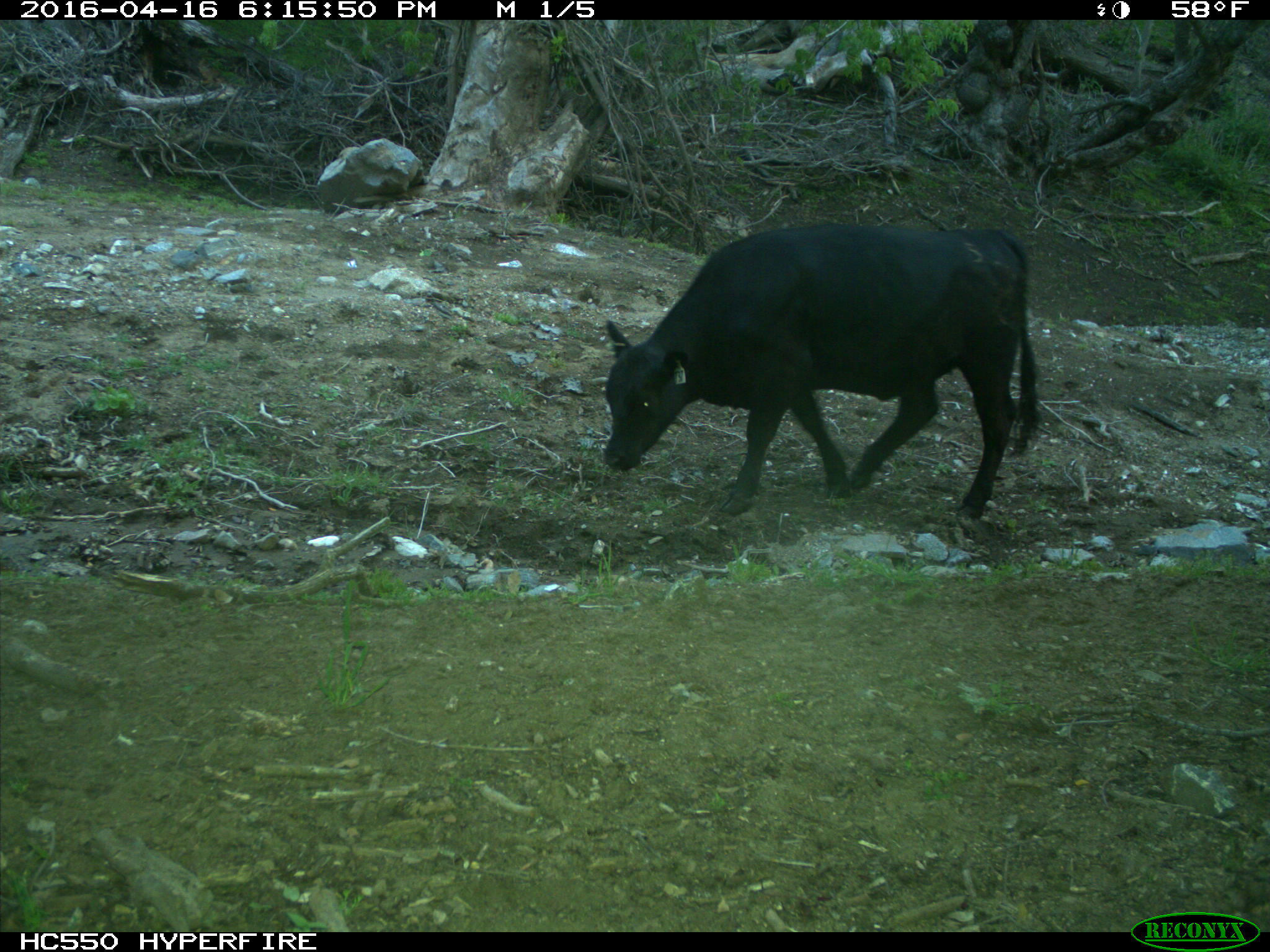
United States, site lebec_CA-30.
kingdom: Animalia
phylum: Chordata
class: Mammalia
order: Artiodactyla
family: Bovidae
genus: Bos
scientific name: Bos taurus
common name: domestic cow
Bos taurus (domestic cow).